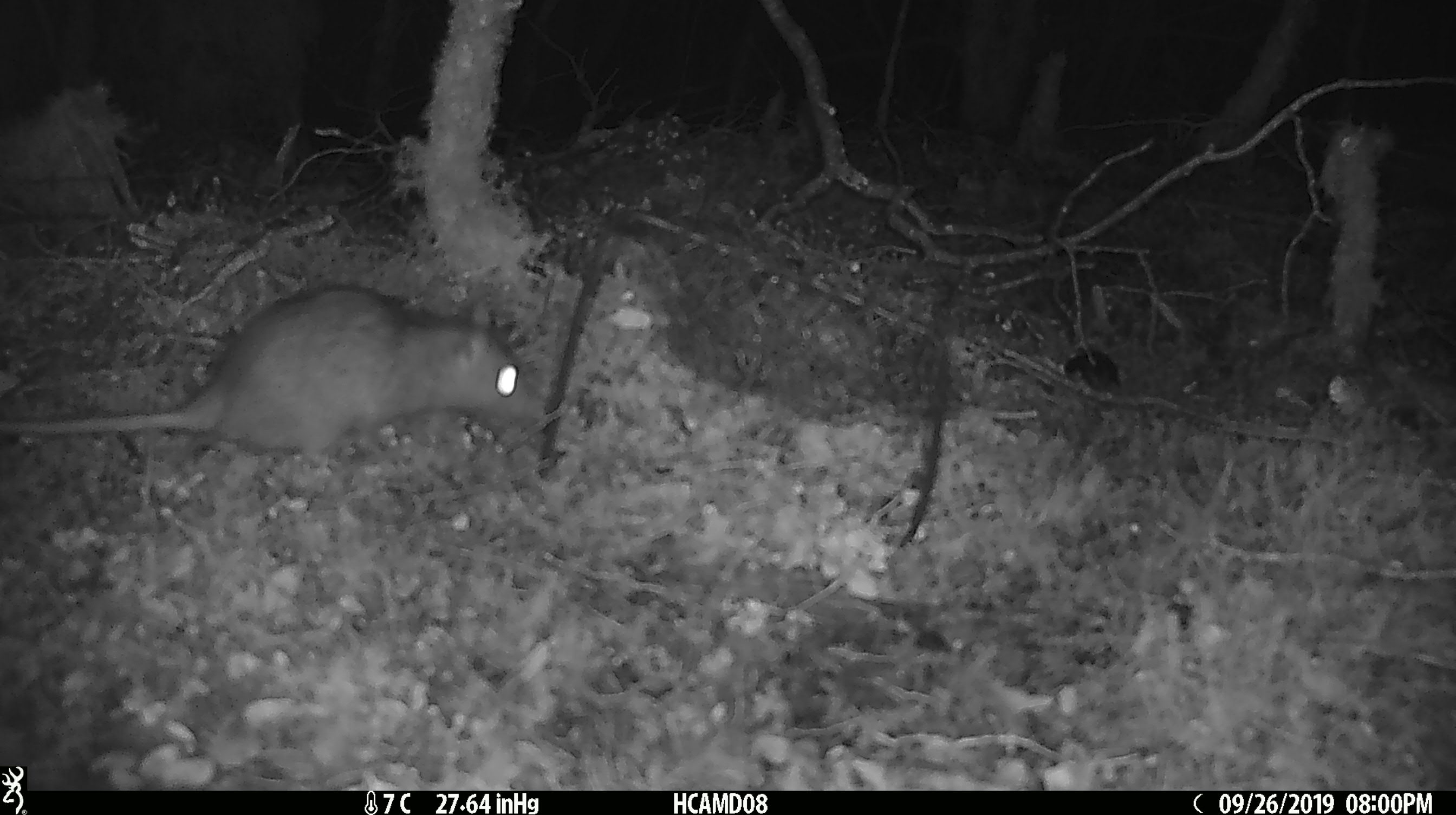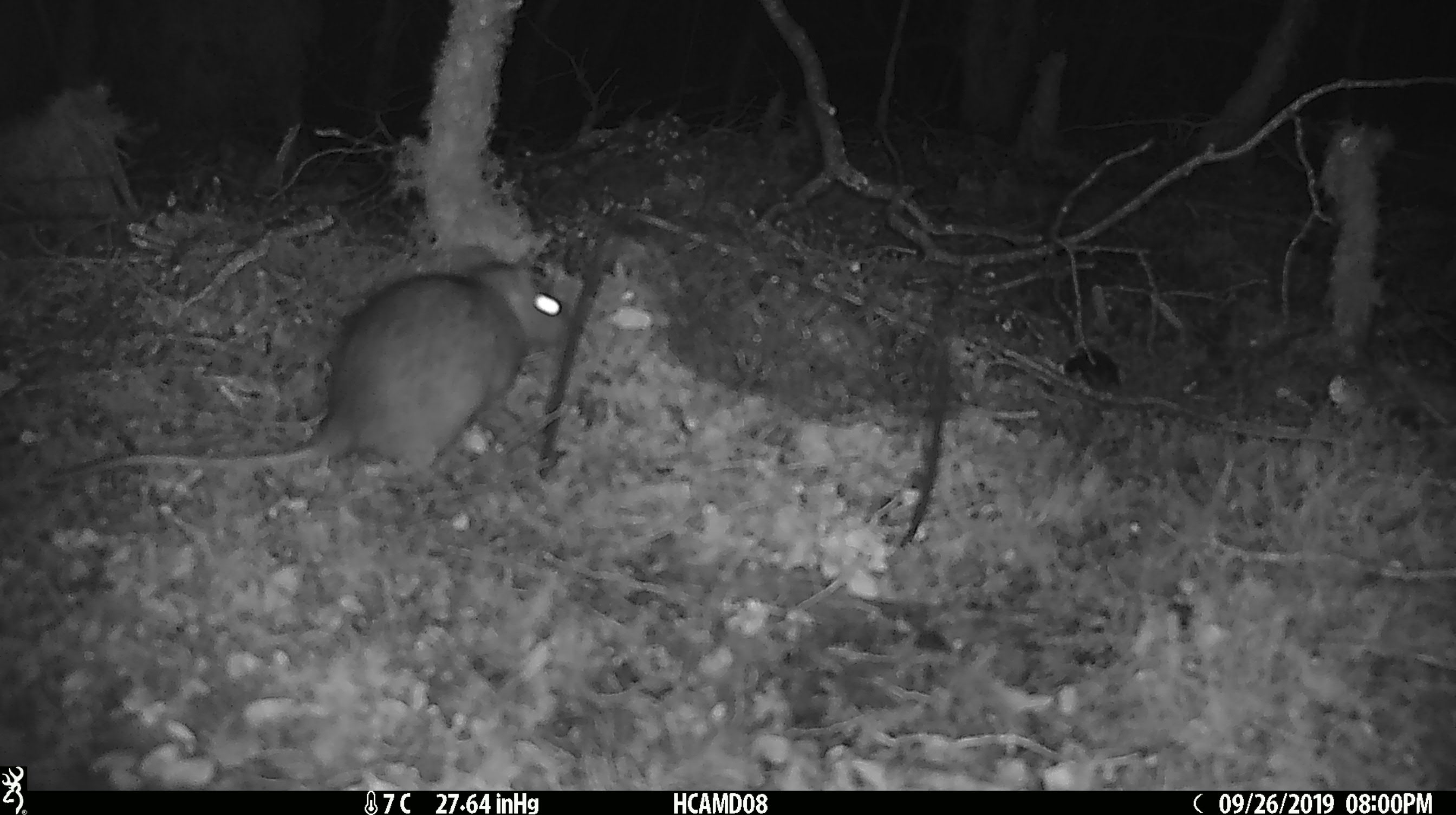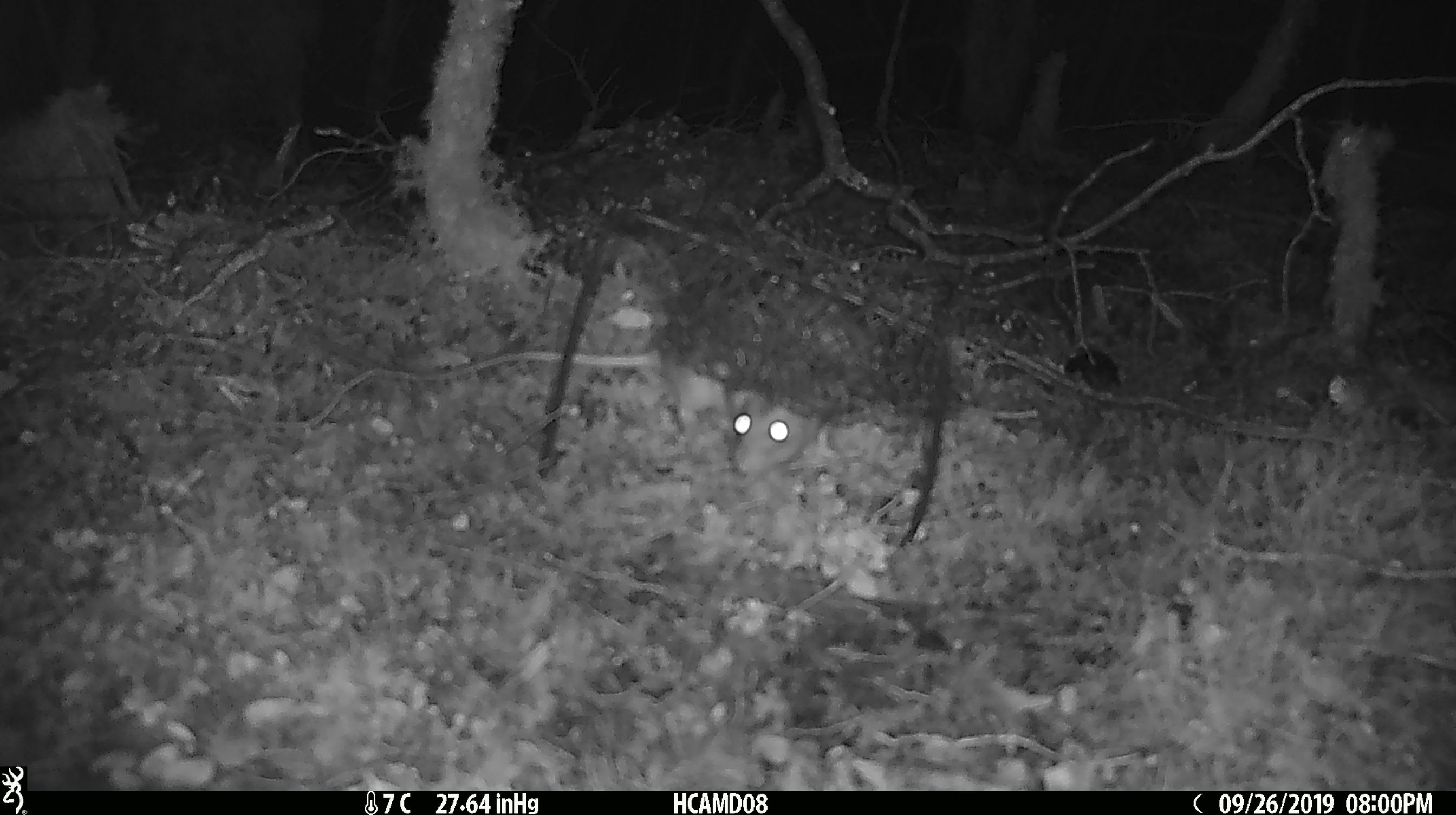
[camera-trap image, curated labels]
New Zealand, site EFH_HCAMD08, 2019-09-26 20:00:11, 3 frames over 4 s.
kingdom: Animalia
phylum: Chordata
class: Mammalia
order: Rodentia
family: Muridae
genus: Rattus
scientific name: Rattus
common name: rat